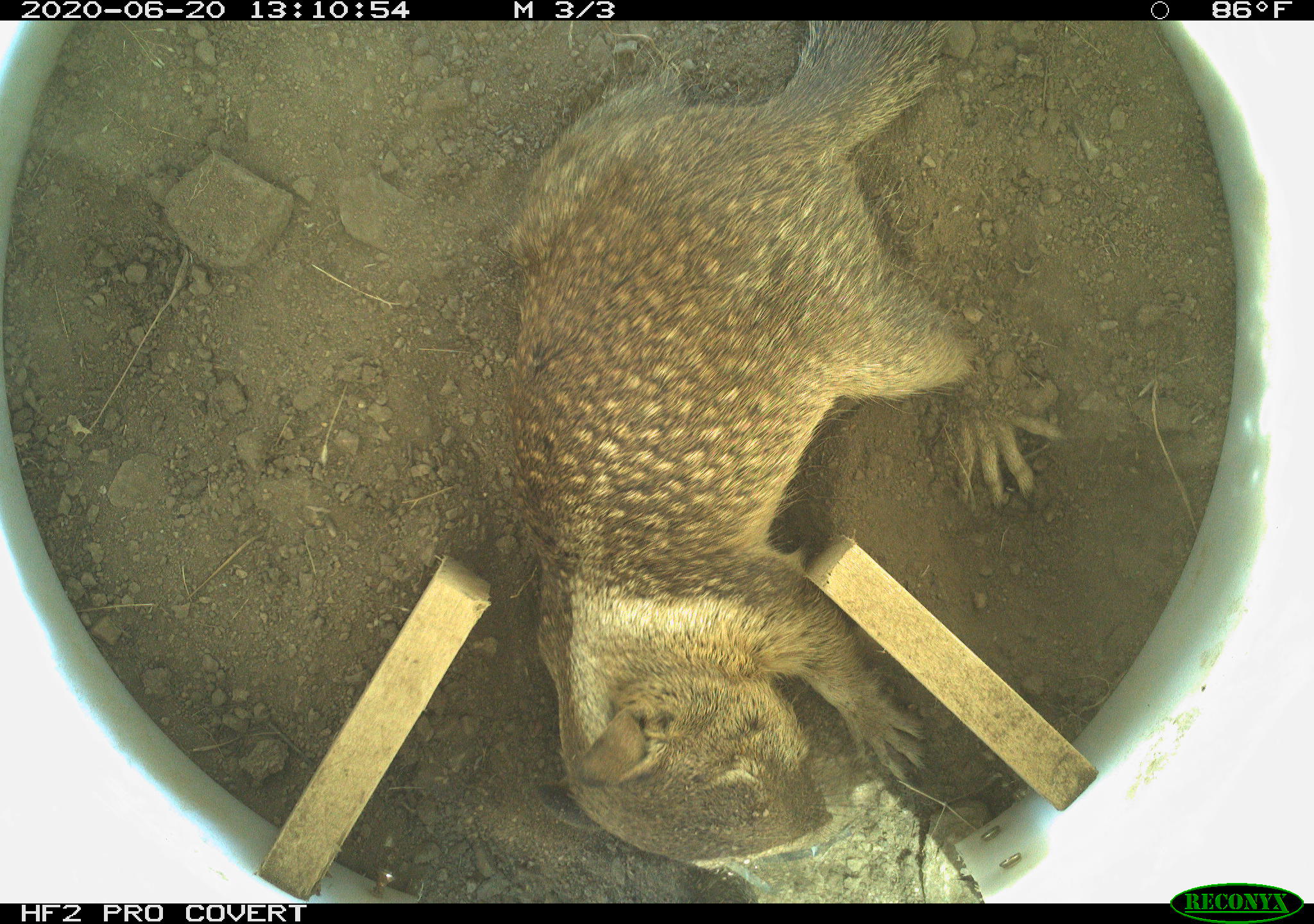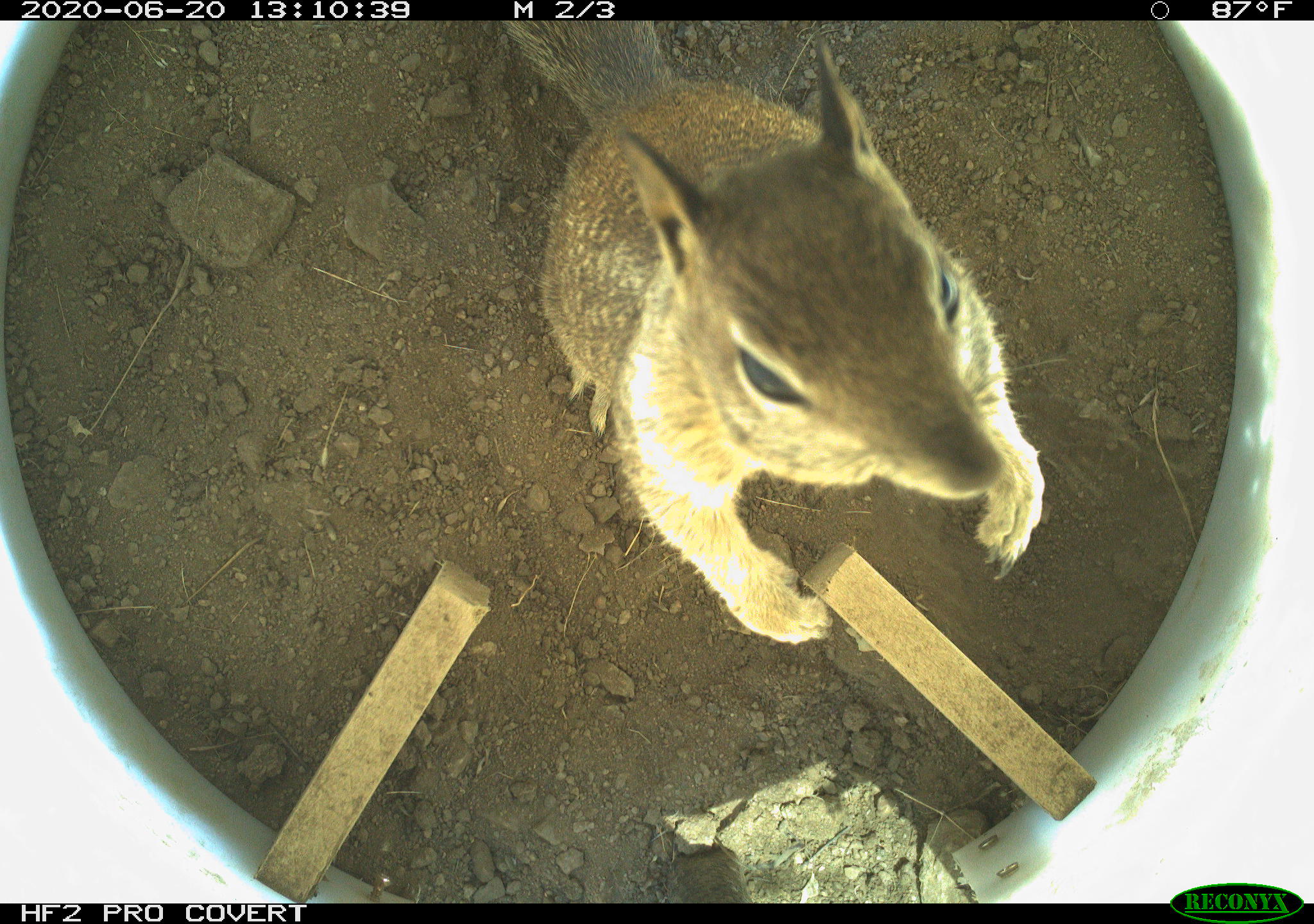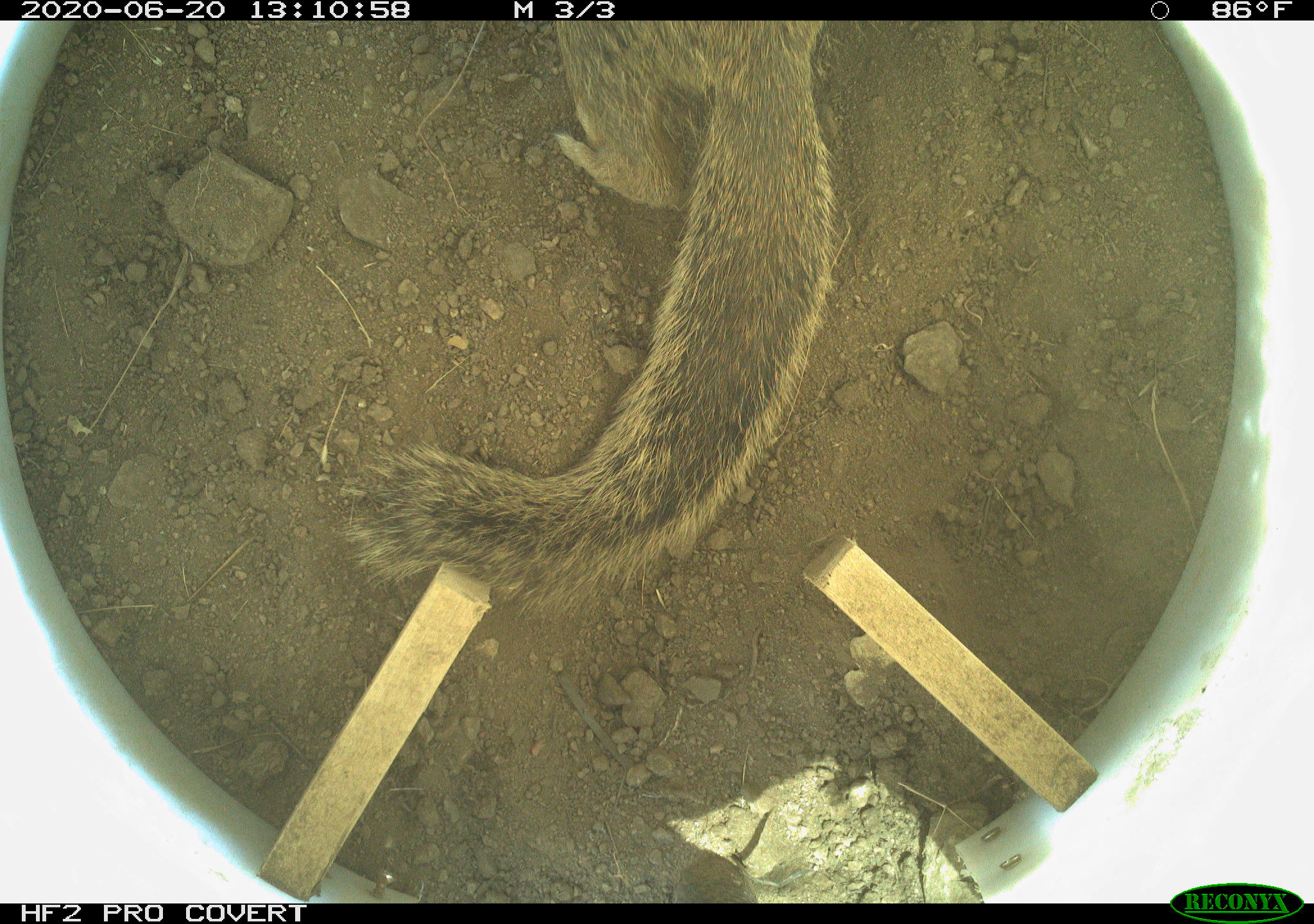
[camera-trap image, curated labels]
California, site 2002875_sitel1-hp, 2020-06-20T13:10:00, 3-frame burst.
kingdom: Animalia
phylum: Chordata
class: Mammalia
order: Rodentia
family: Sciuridae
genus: Otospermophilus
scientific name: Otospermophilus beecheyi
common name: california ground squirrel